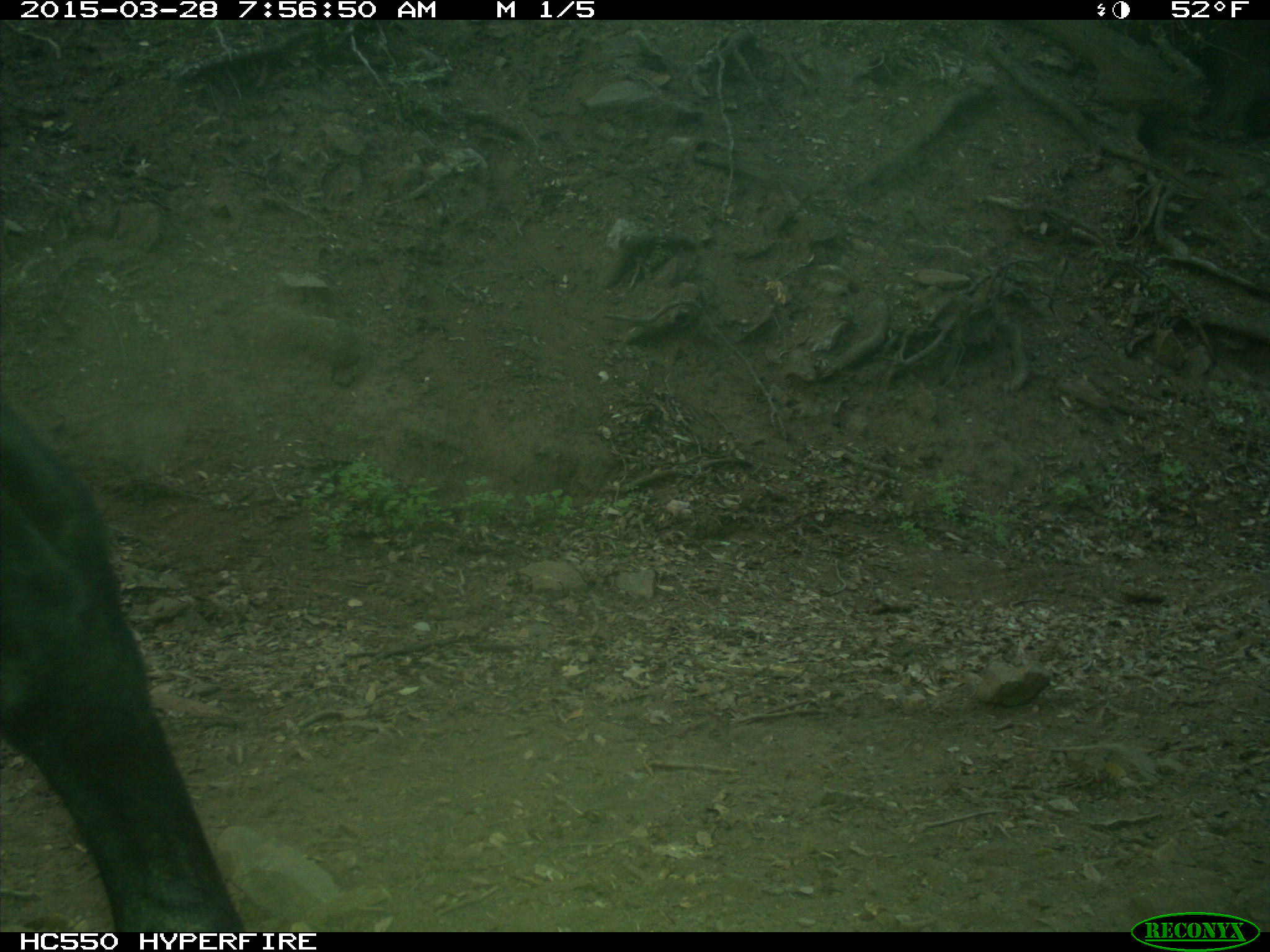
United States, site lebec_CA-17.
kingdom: Animalia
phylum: Chordata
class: Mammalia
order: Artiodactyla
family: Bovidae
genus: Bos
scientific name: Bos taurus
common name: domestic cow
Bos taurus (domestic cow).